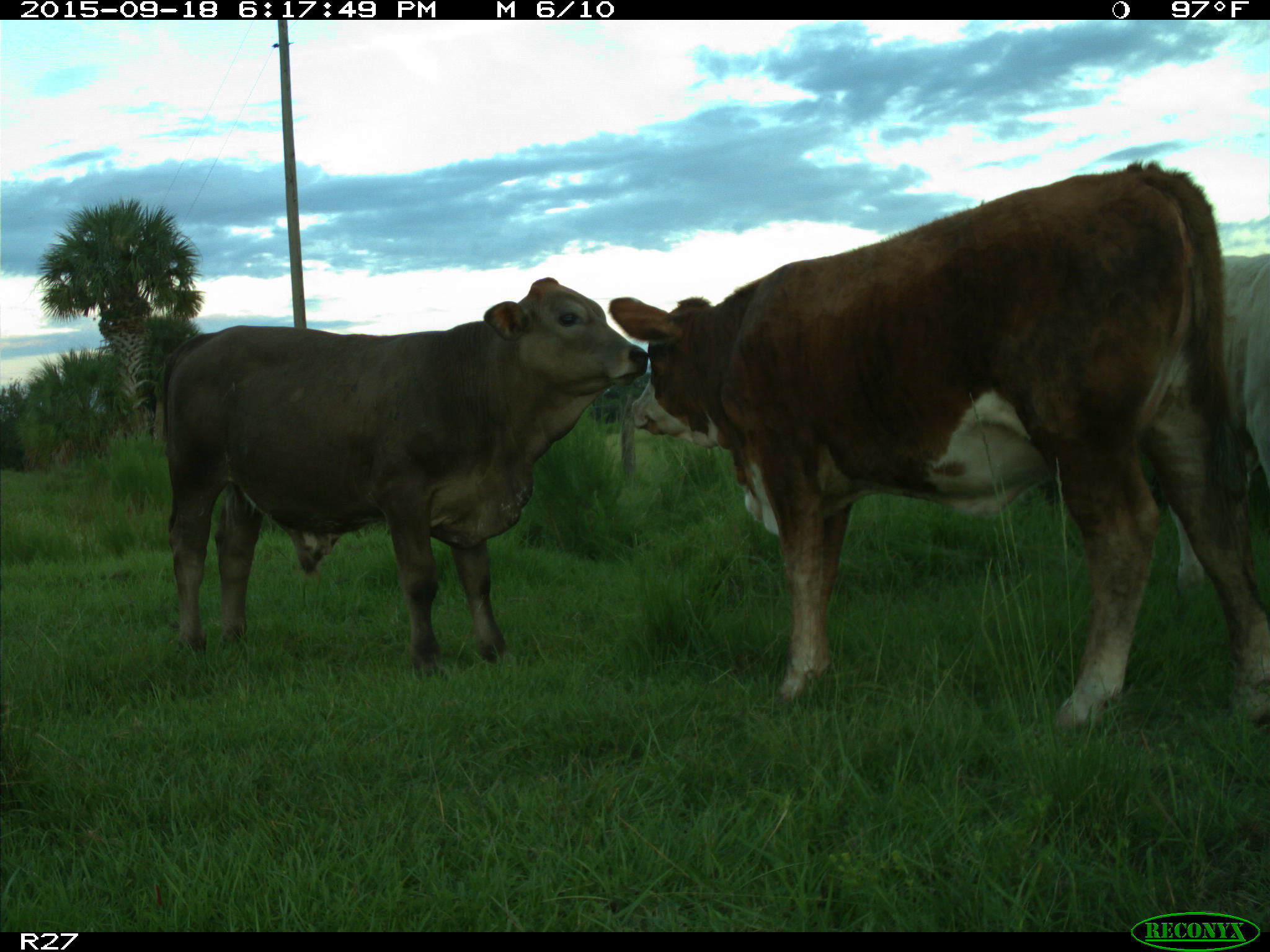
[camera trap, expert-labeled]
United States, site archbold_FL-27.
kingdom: Animalia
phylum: Chordata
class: Mammalia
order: Artiodactyla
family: Bovidae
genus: Bos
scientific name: Bos taurus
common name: domestic cow